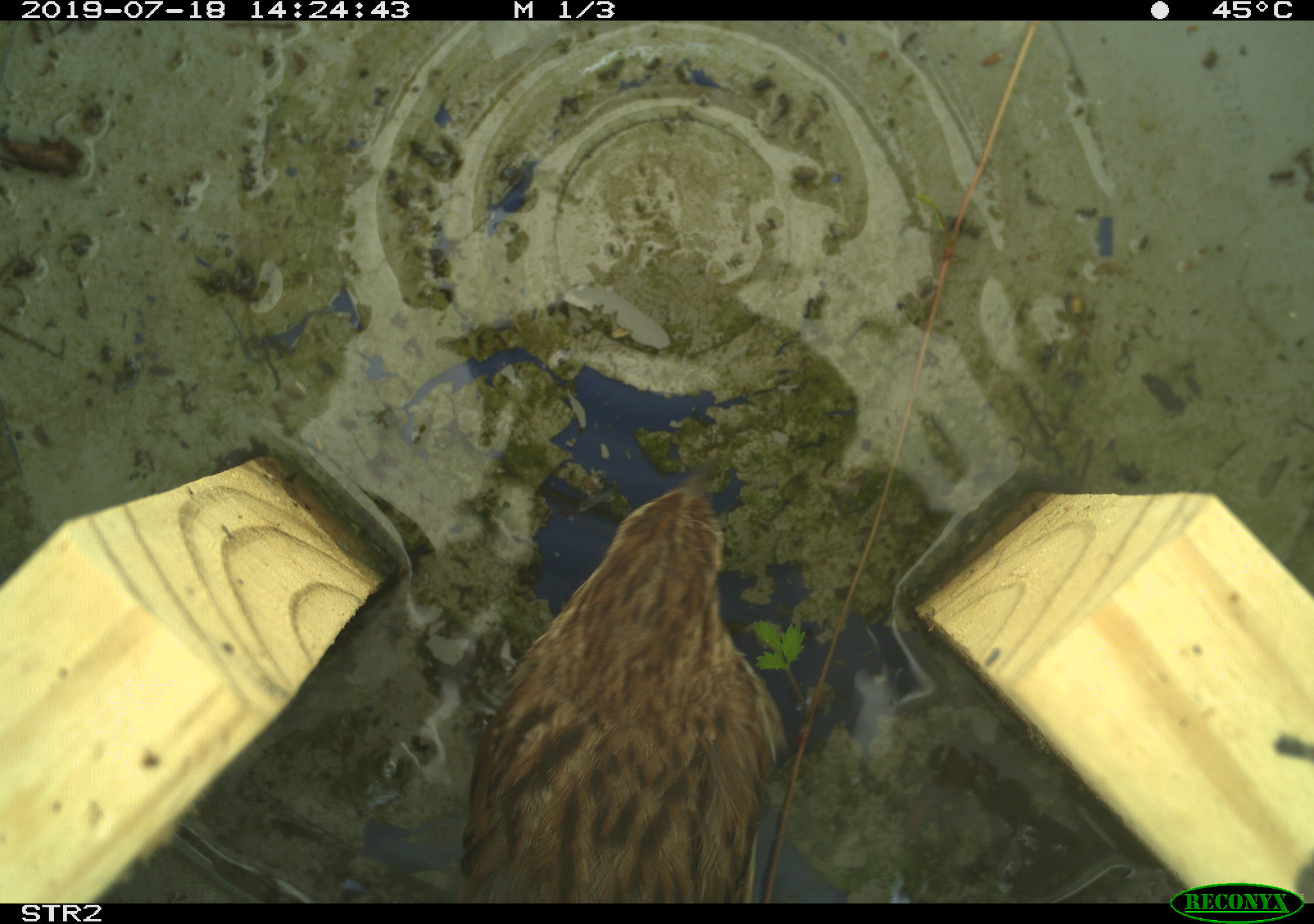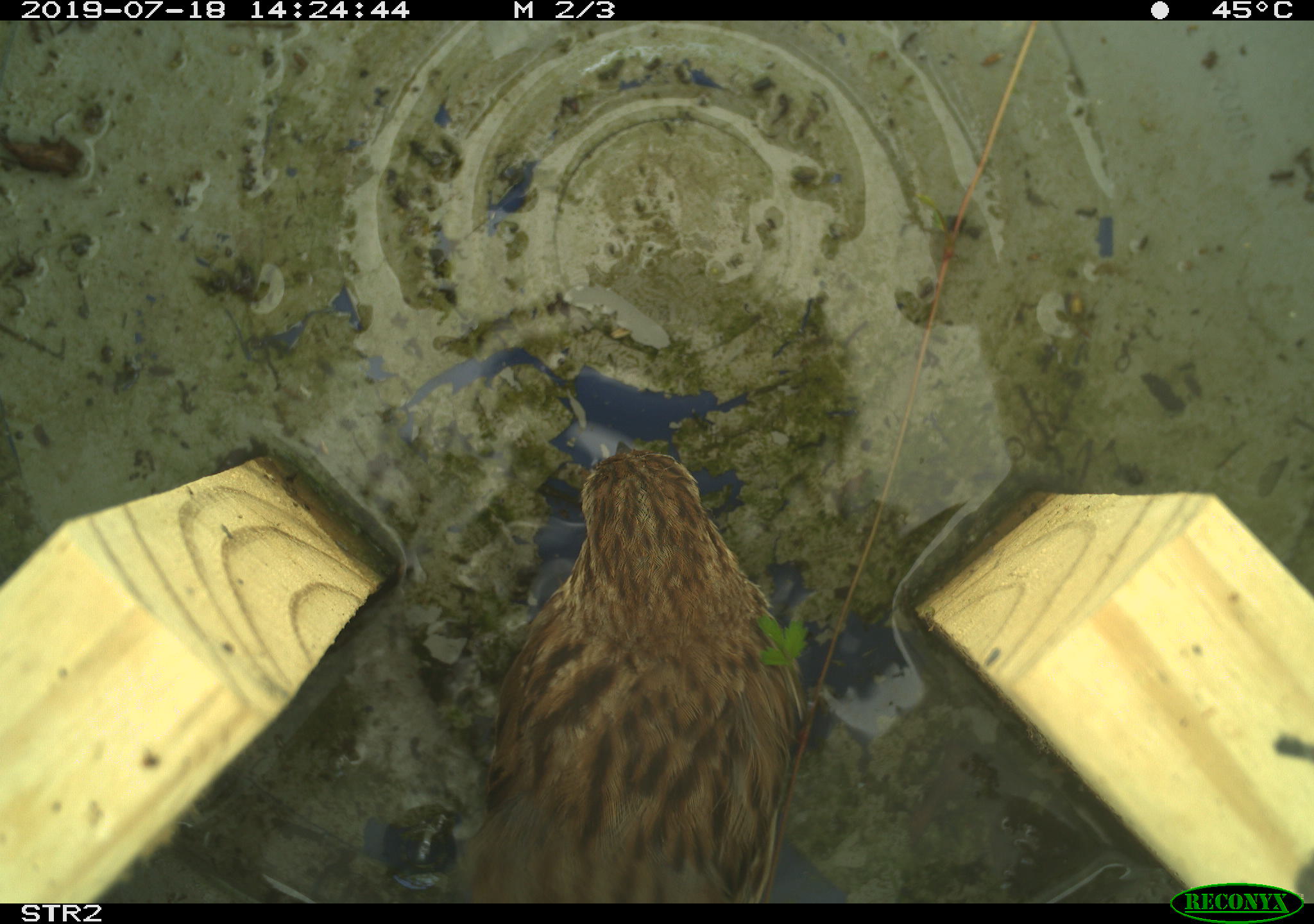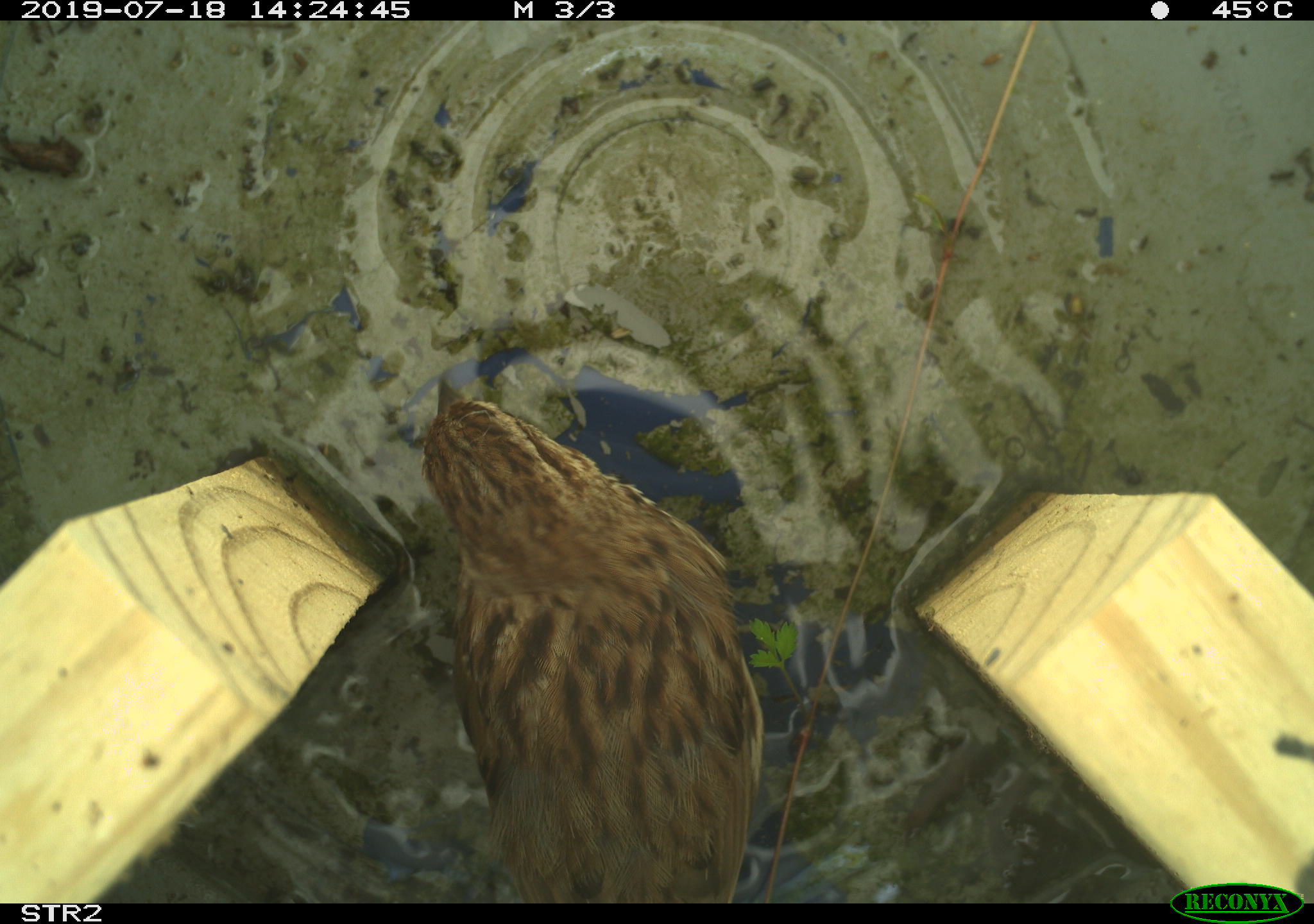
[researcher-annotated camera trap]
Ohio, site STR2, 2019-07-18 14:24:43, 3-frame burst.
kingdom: Animalia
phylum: Chordata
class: Aves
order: Passeriformes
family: Passerellidae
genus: Melospiza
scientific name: Melospiza melodia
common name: song sparrow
Song sparrow (Melospiza melodia).